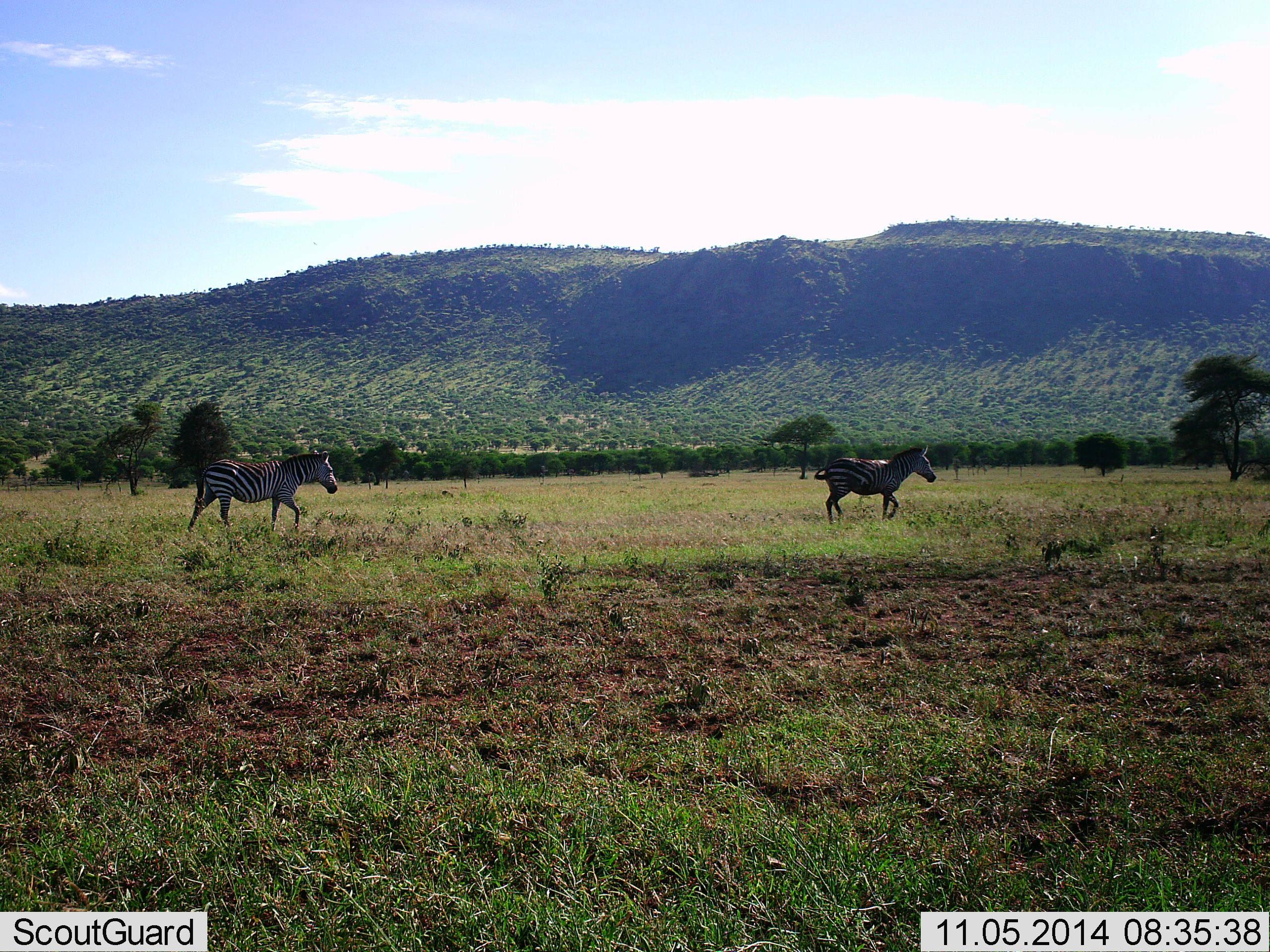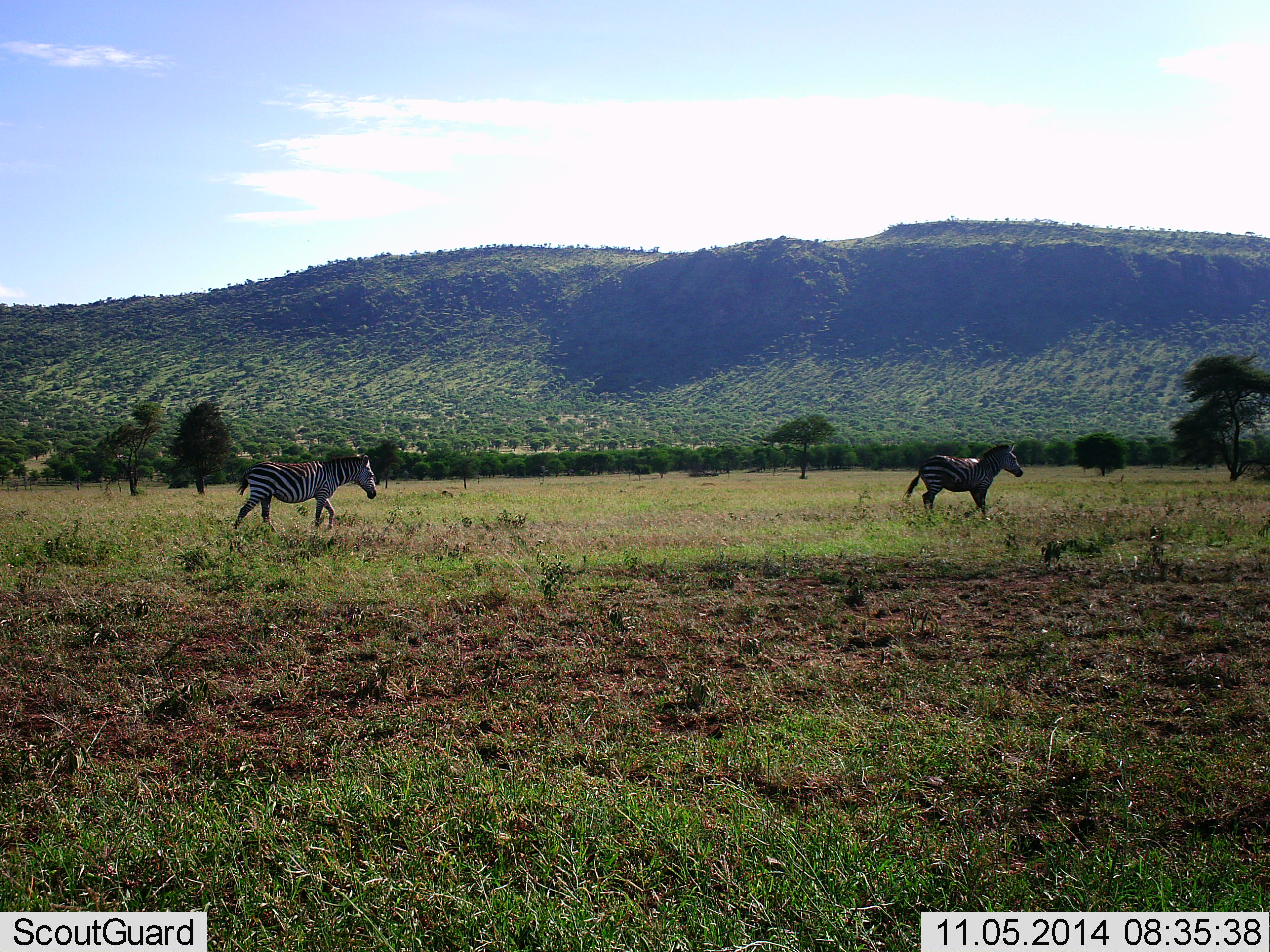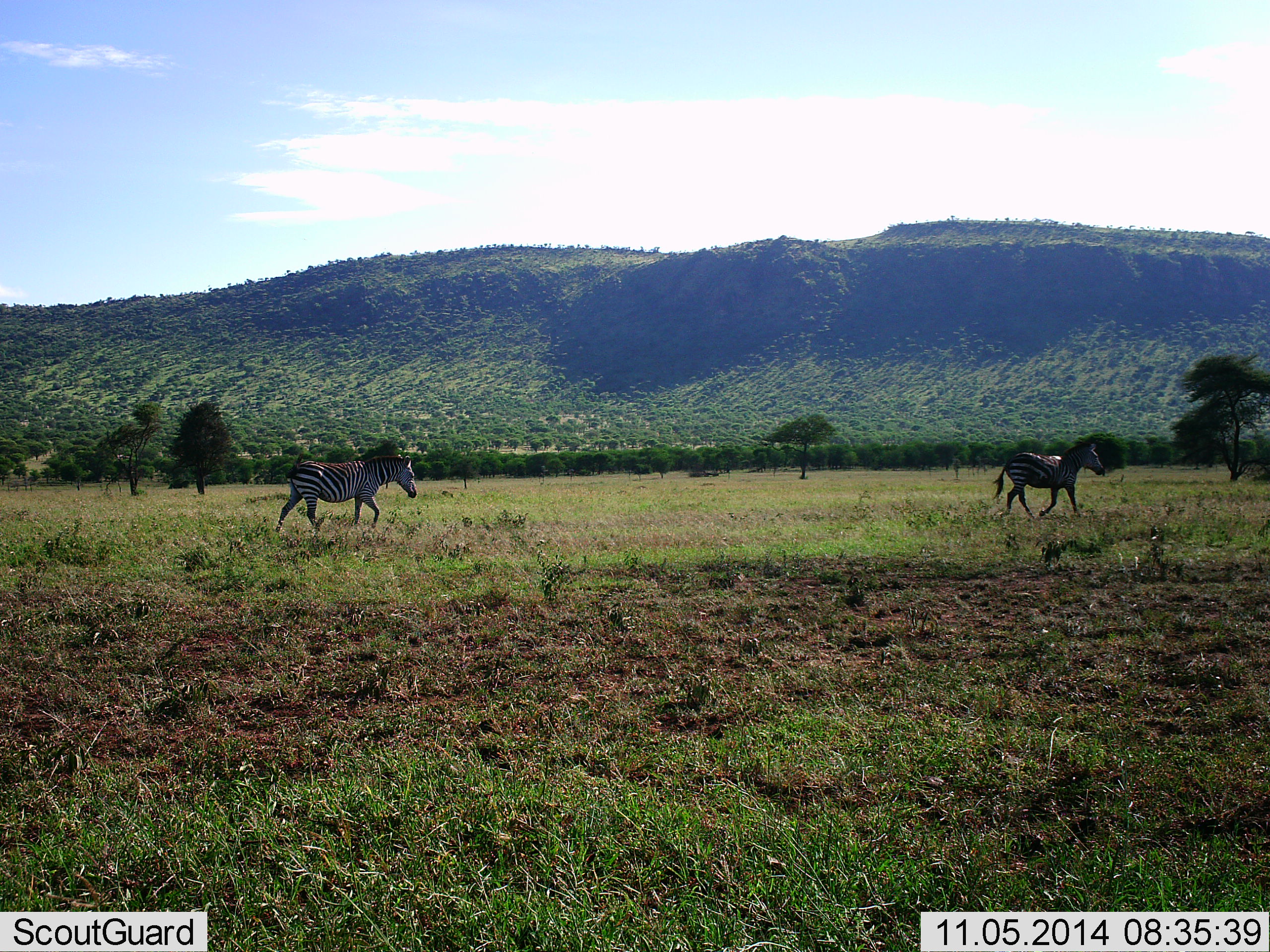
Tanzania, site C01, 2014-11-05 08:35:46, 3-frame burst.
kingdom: Animalia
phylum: Chordata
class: Mammalia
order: Perissodactyla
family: Equidae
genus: Equus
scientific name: Equus quagga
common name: plains zebra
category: zebra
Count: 2.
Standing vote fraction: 10%.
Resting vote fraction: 0%.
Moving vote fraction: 100%.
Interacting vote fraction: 0%.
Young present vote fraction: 10%.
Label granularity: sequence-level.